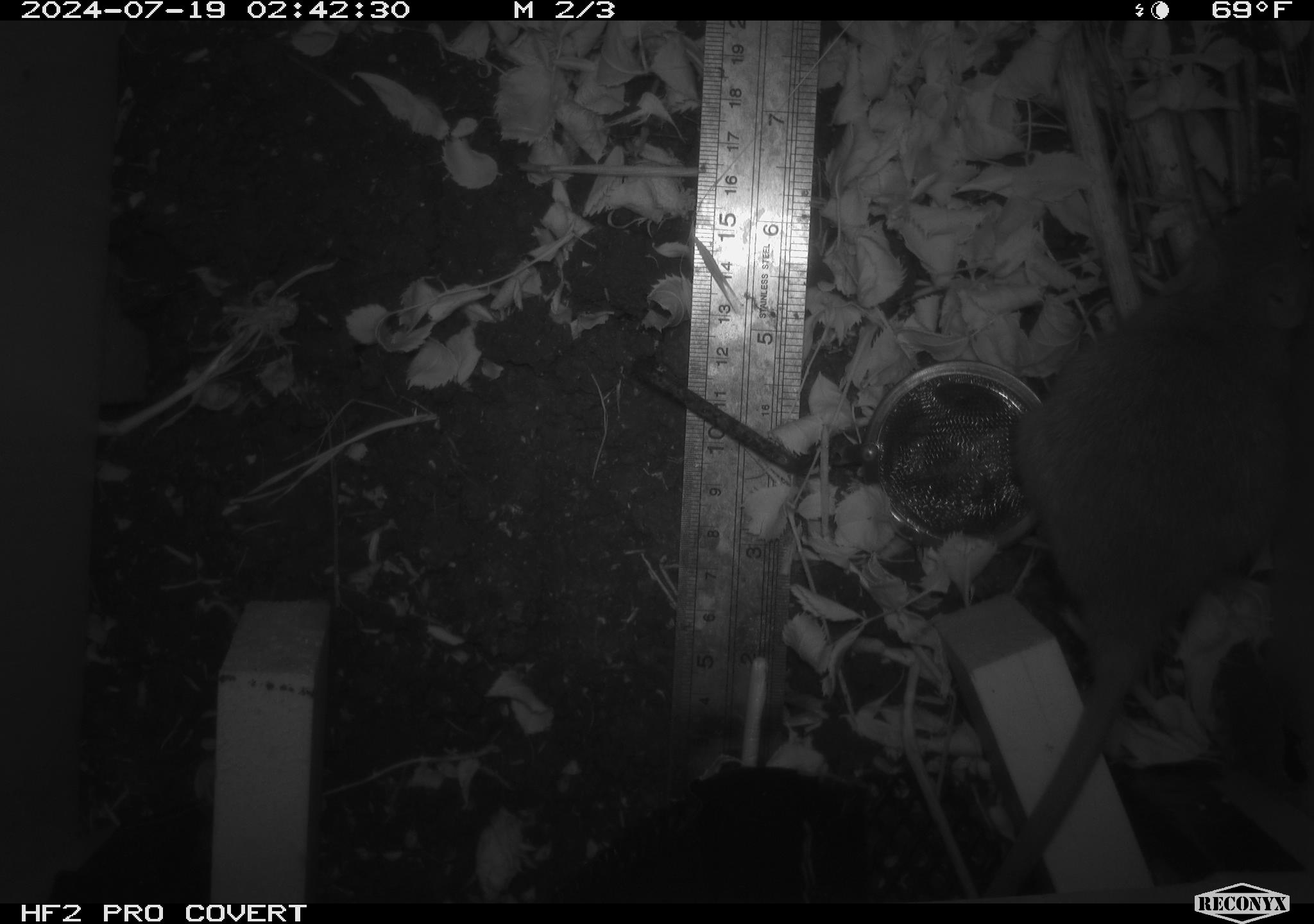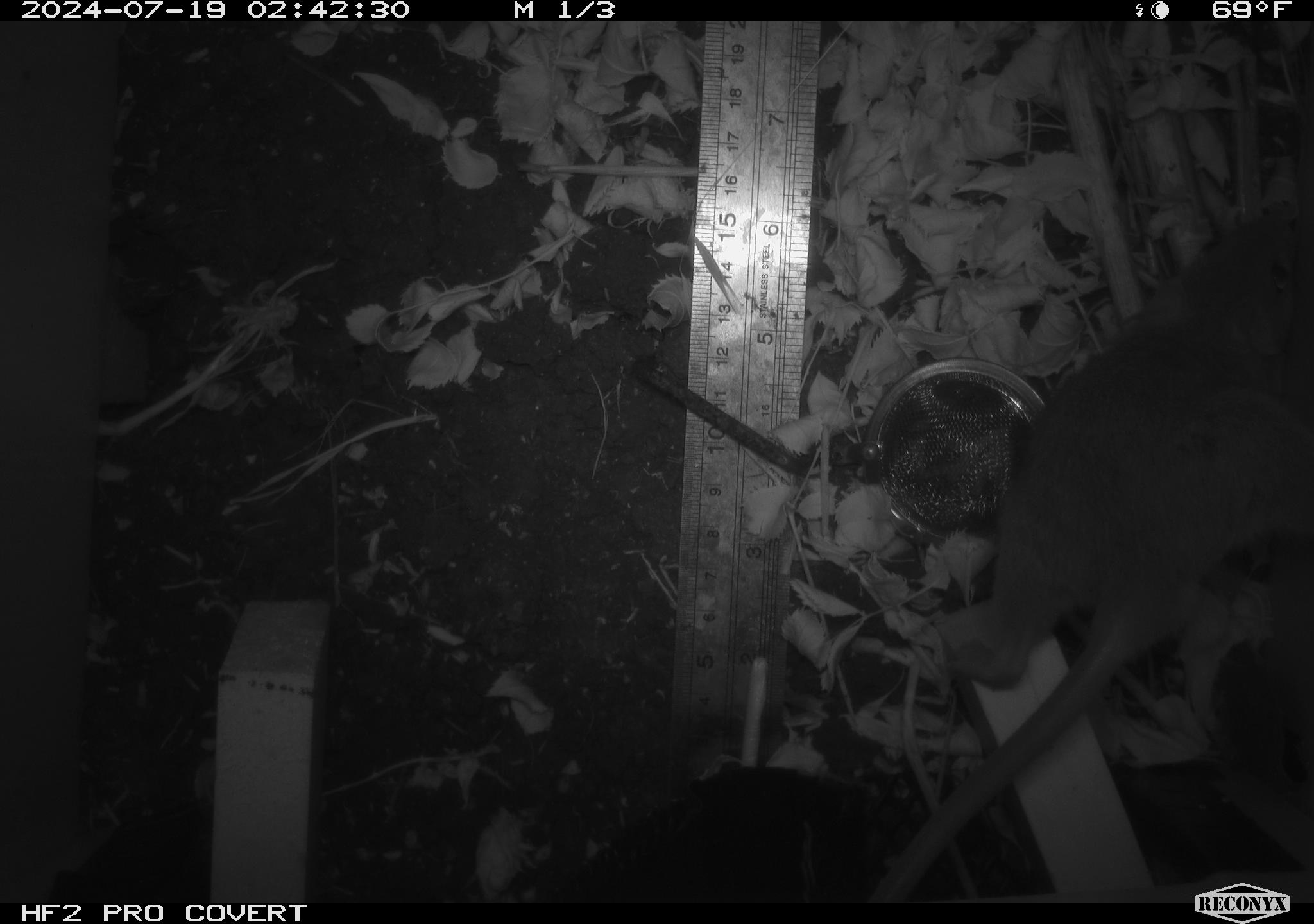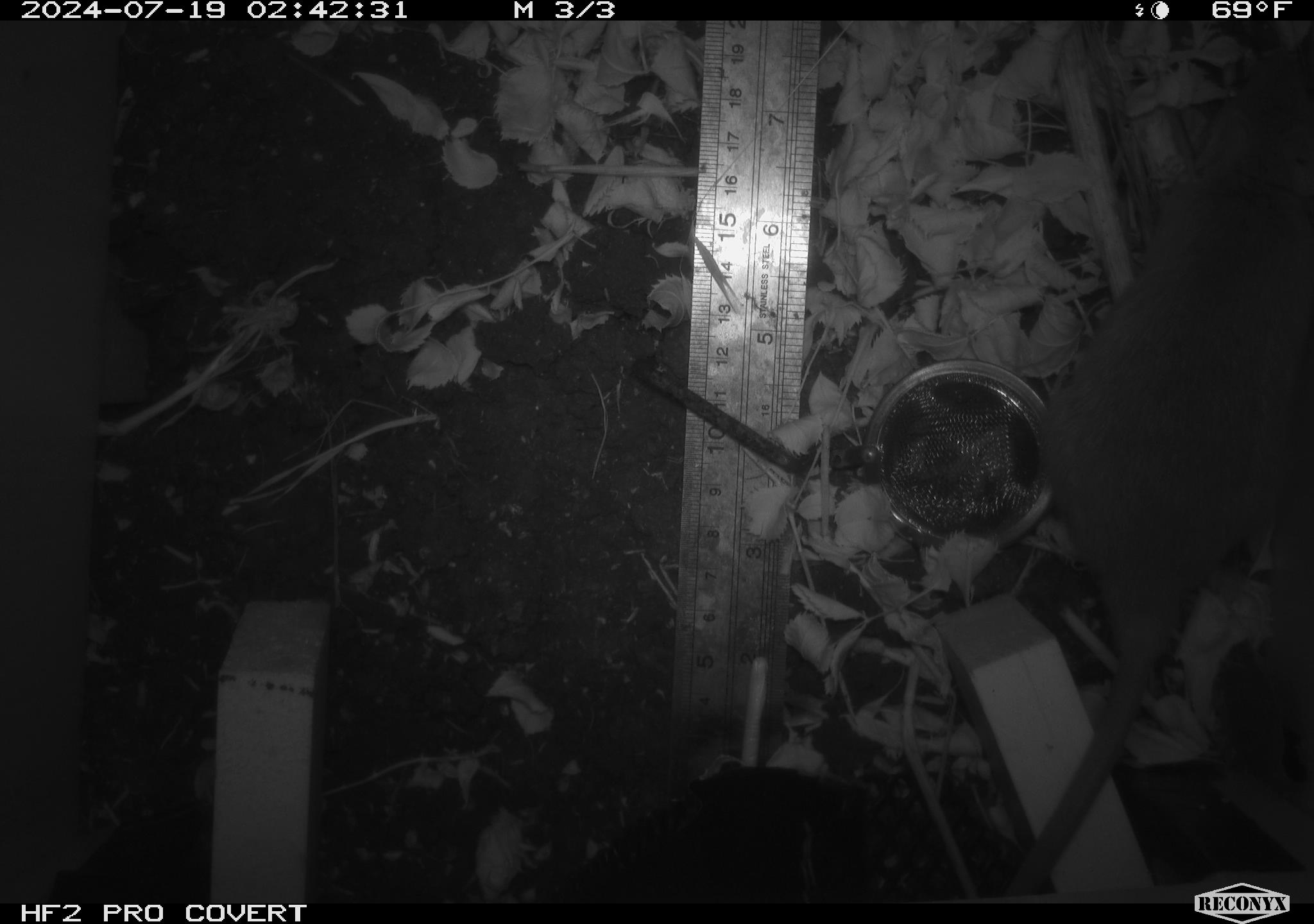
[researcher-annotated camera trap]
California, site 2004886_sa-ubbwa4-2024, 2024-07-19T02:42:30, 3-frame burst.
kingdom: Animalia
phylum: Chordata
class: Mammalia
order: Rodentia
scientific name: Rodentia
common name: woodrat or rat or mouse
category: woodrat or rat or mouse species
Woodrat or rat or mouse species (woodrat or rat or mouse) (Rodentia).